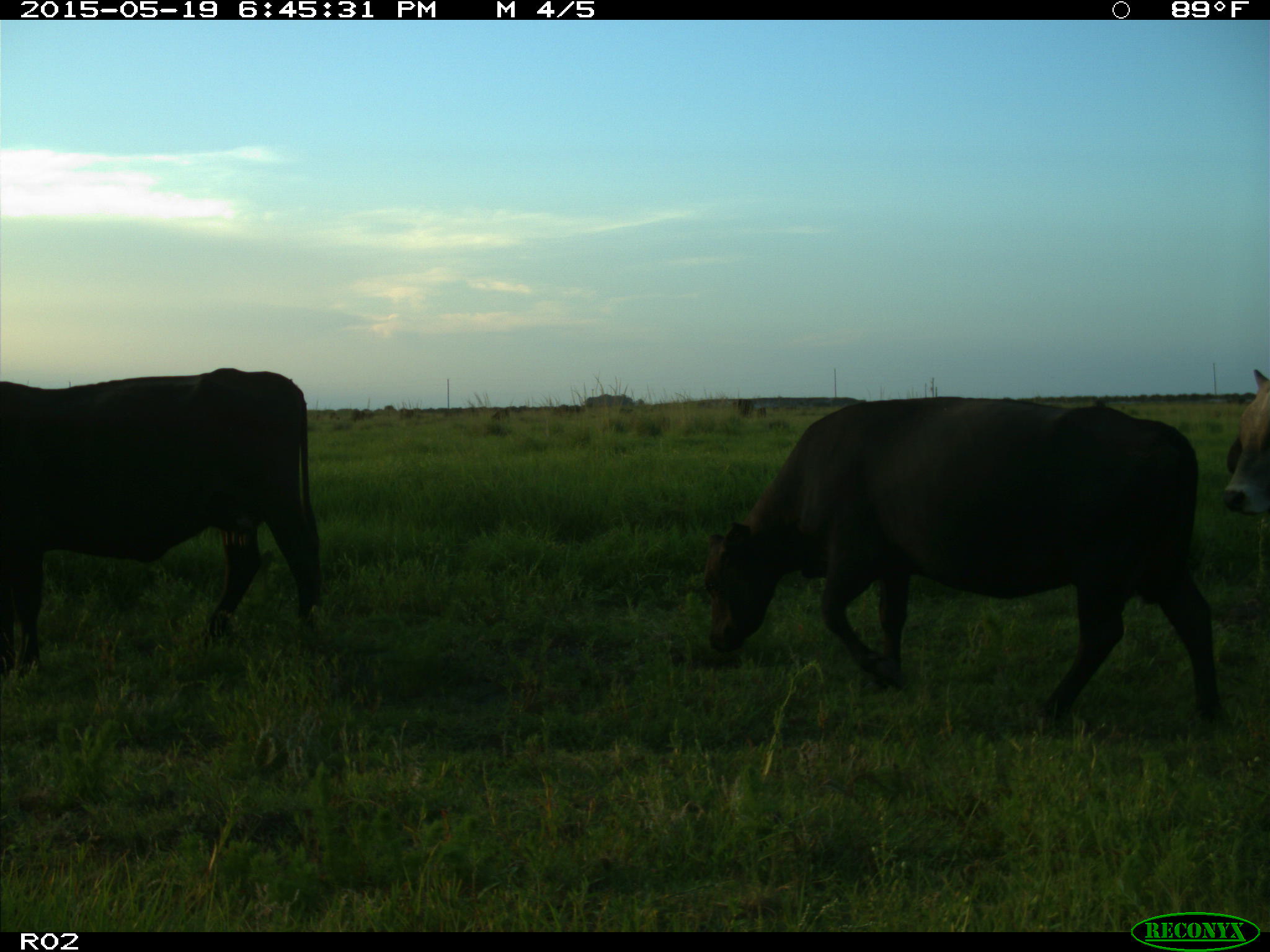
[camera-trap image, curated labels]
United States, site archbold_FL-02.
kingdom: Animalia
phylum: Chordata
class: Mammalia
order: Artiodactyla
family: Bovidae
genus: Bos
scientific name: Bos taurus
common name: domestic cow